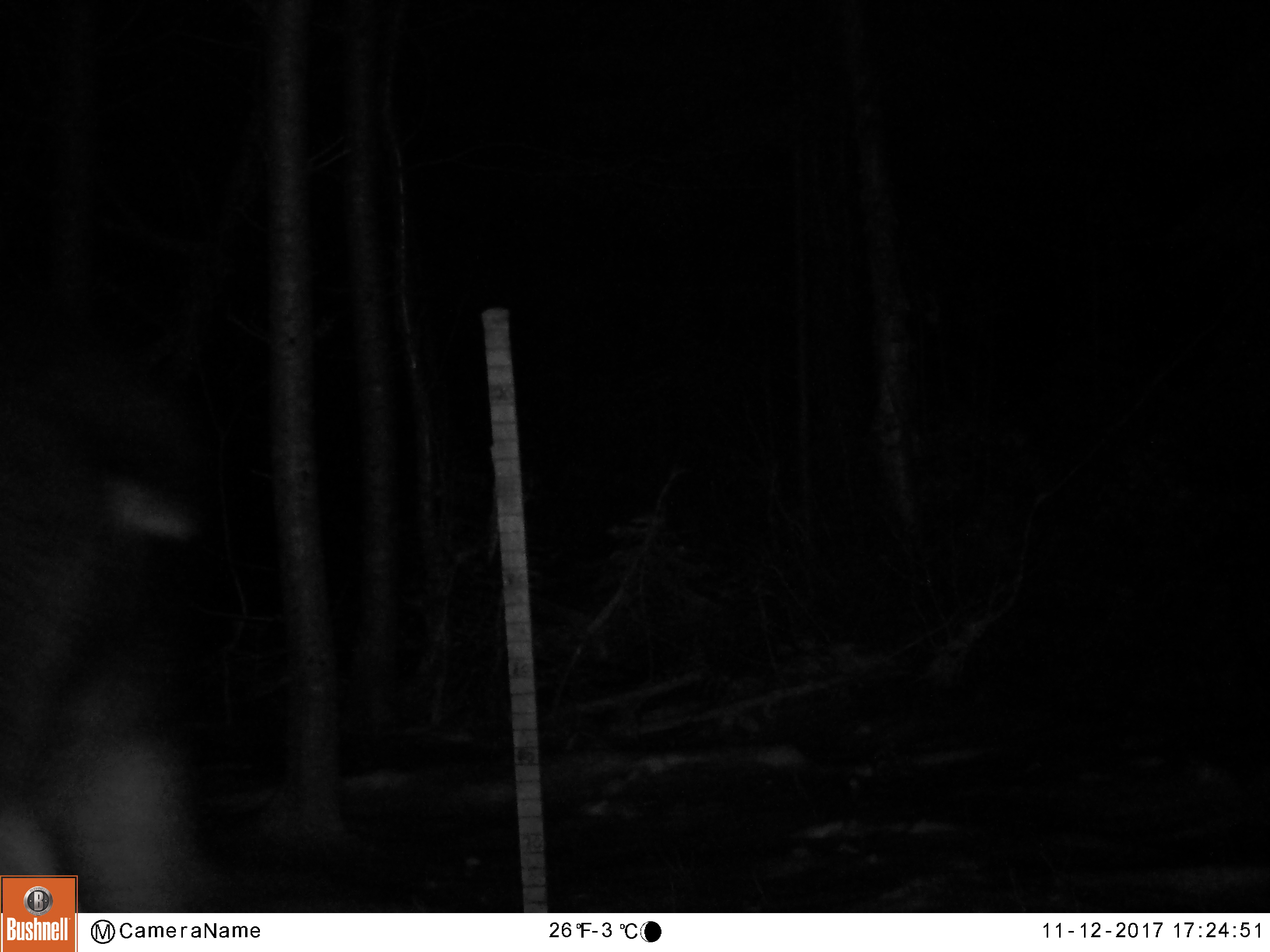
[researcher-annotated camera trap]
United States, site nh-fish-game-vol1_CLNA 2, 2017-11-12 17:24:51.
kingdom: Animalia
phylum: Chordata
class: Mammalia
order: Artiodactyla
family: Cervidae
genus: Alces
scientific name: Alces alces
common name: moose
Moose (Alces alces).